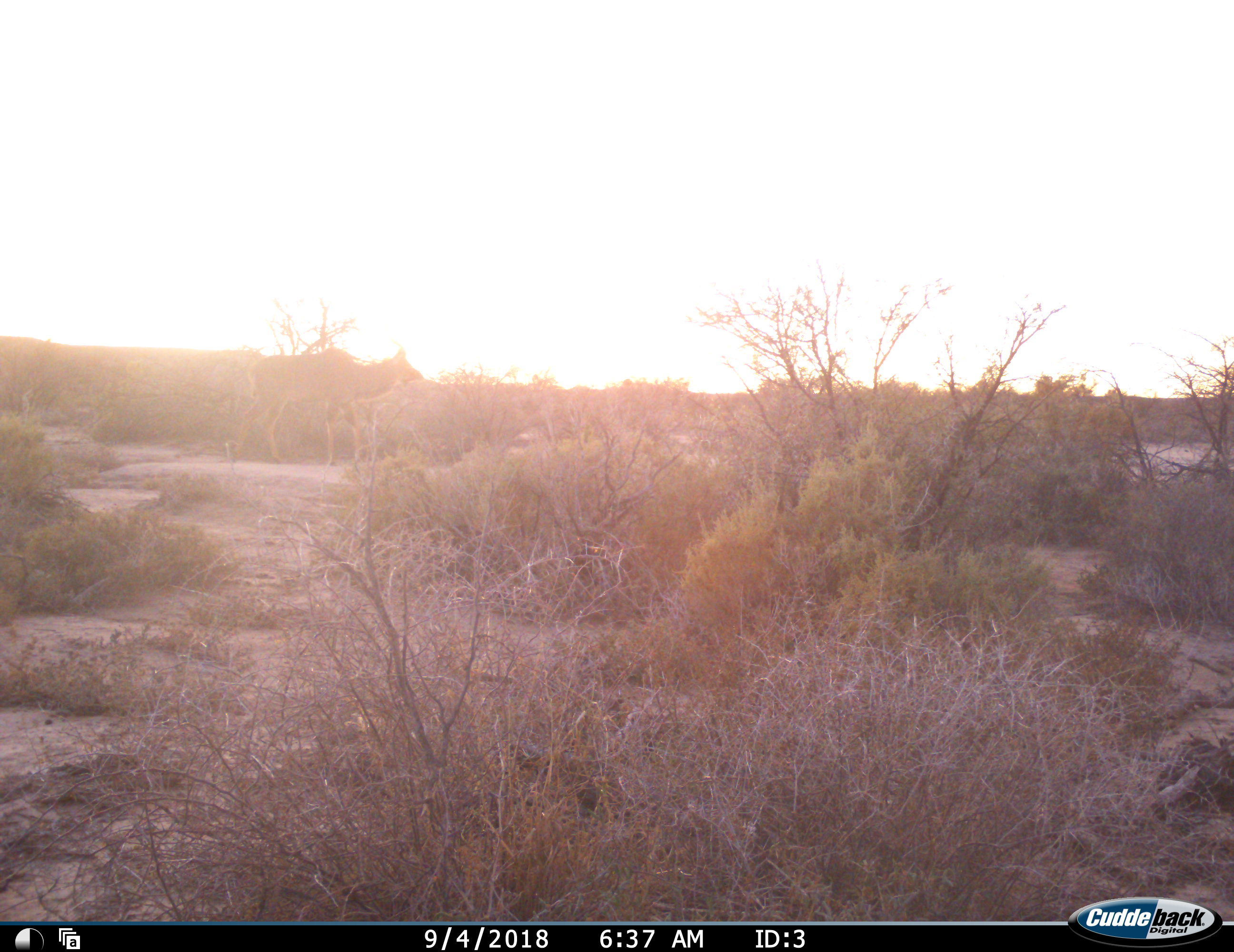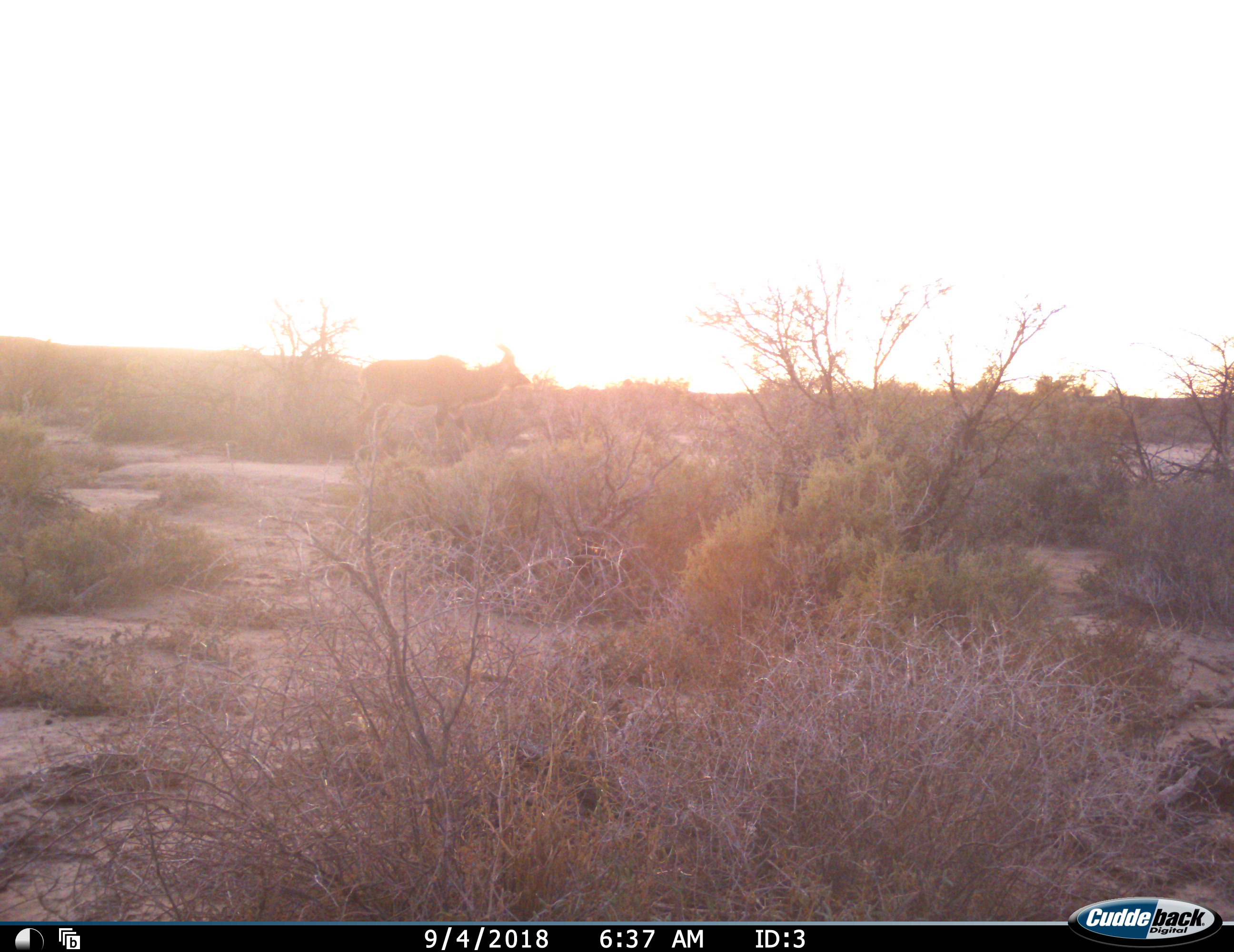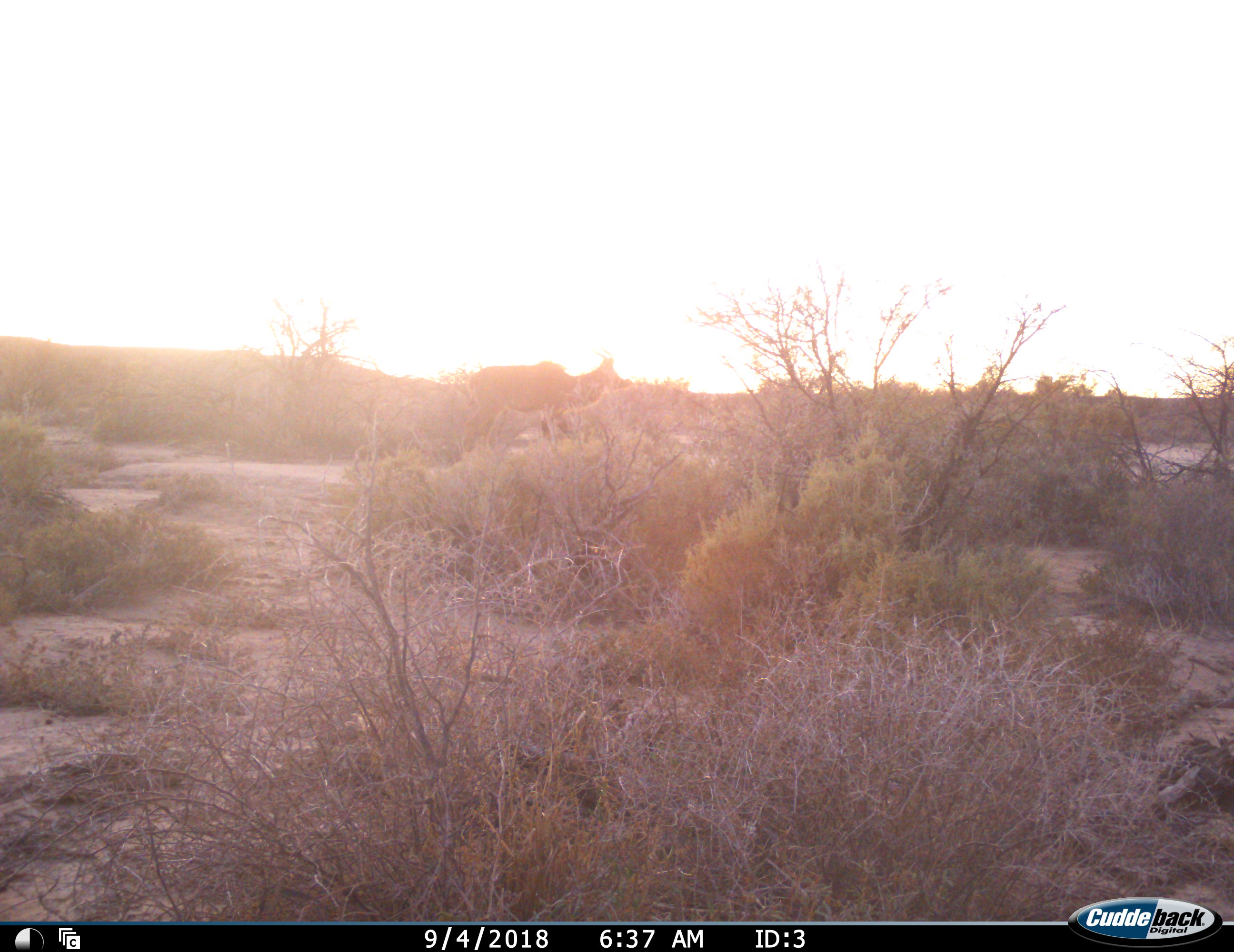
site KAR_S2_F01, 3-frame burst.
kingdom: Animalia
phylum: Chordata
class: Mammalia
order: Artiodactyla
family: Bovidae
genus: Tragelaphus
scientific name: Tragelaphus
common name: kudu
Kudu (Tragelaphus), count 1. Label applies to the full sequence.